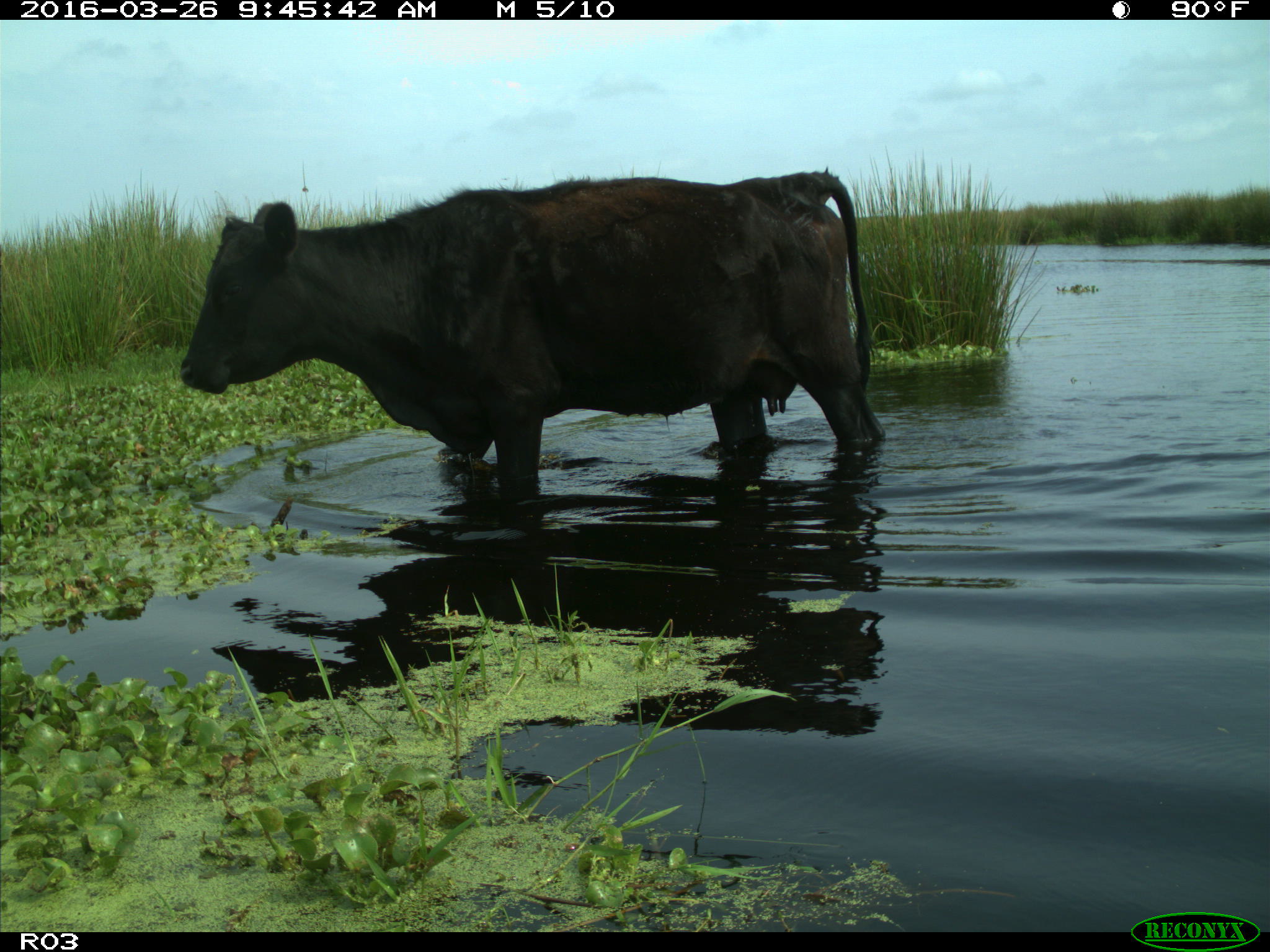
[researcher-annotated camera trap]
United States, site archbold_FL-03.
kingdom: Animalia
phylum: Chordata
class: Mammalia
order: Artiodactyla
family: Bovidae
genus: Bos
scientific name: Bos taurus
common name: domestic cow